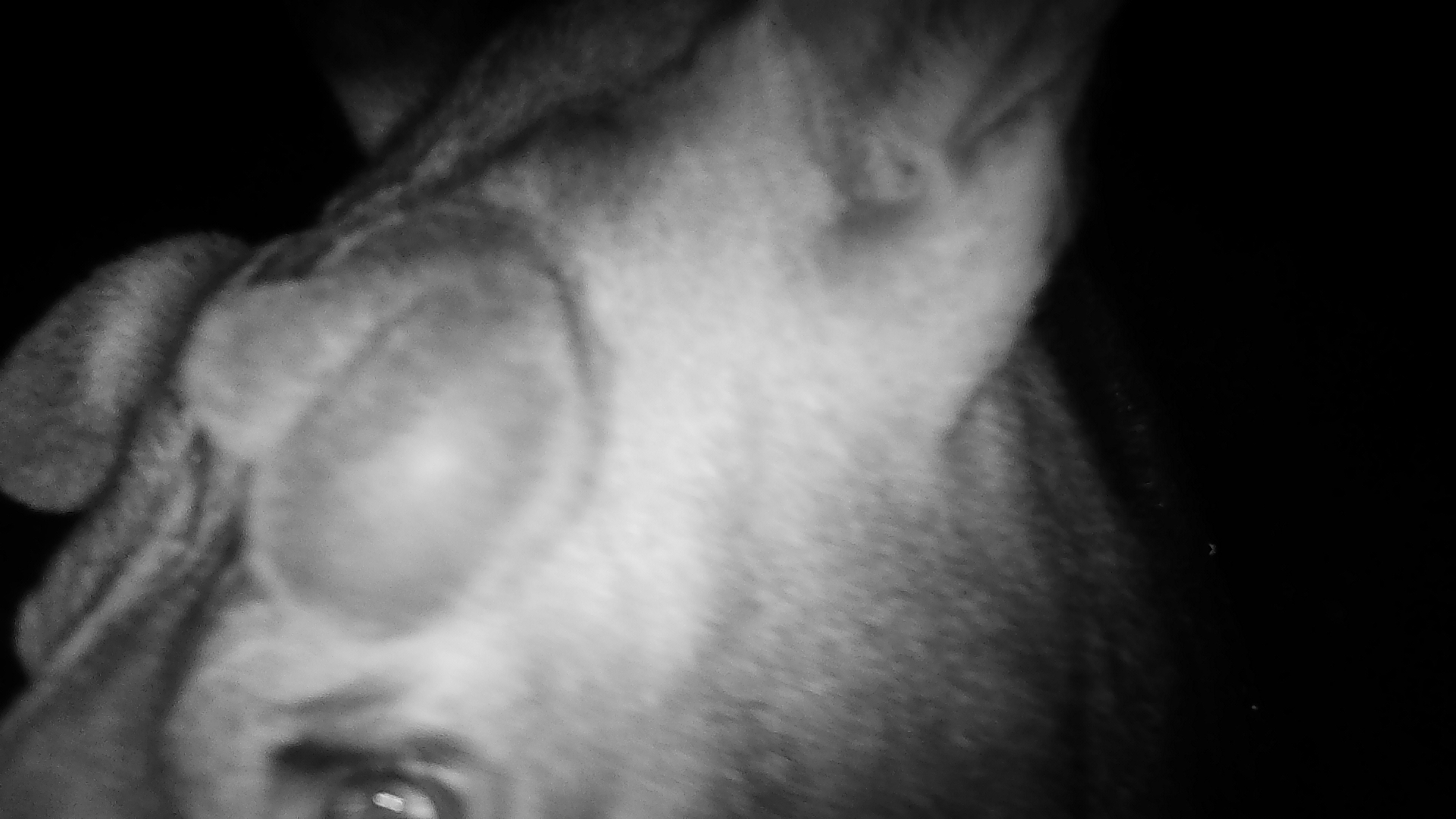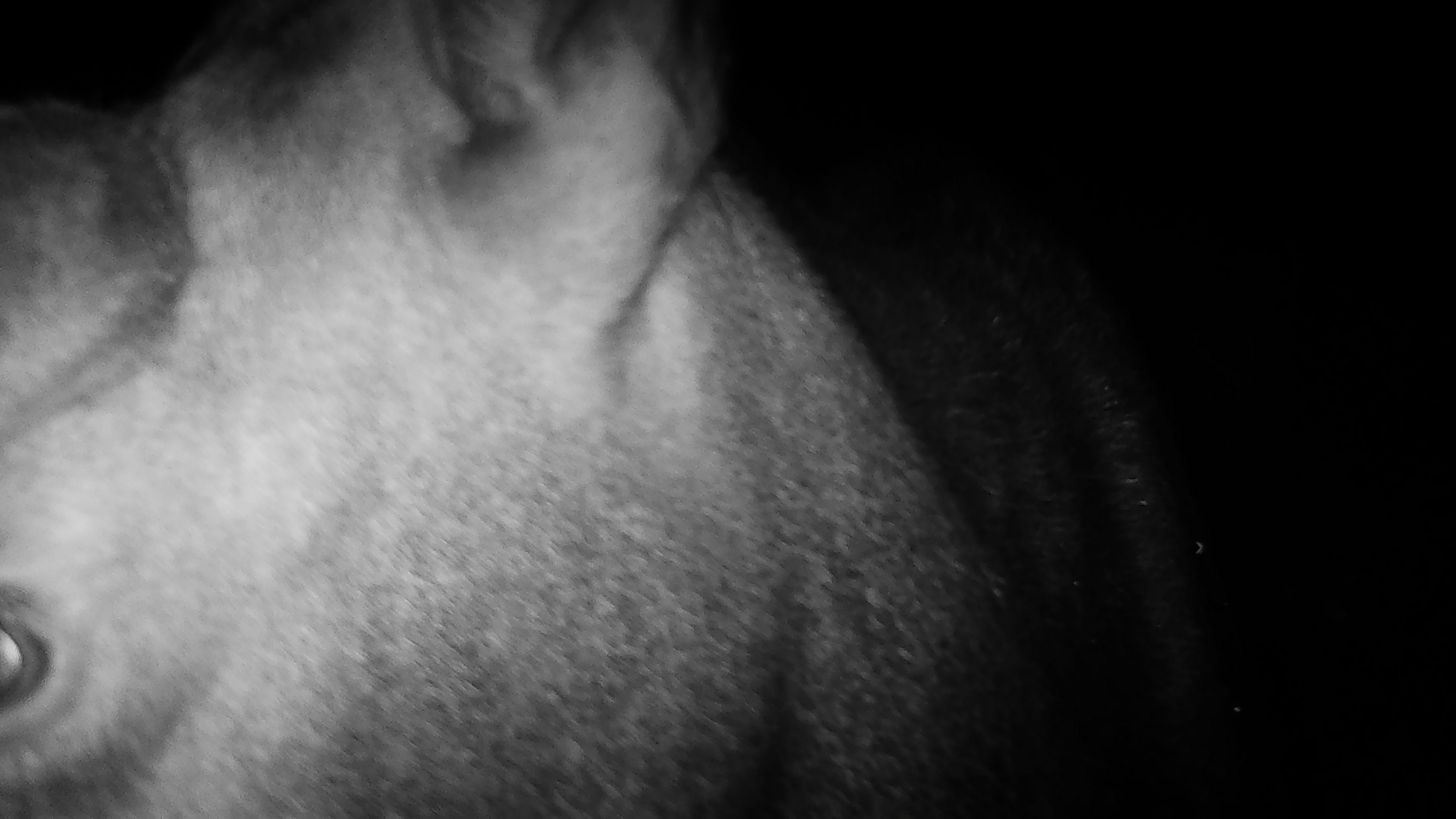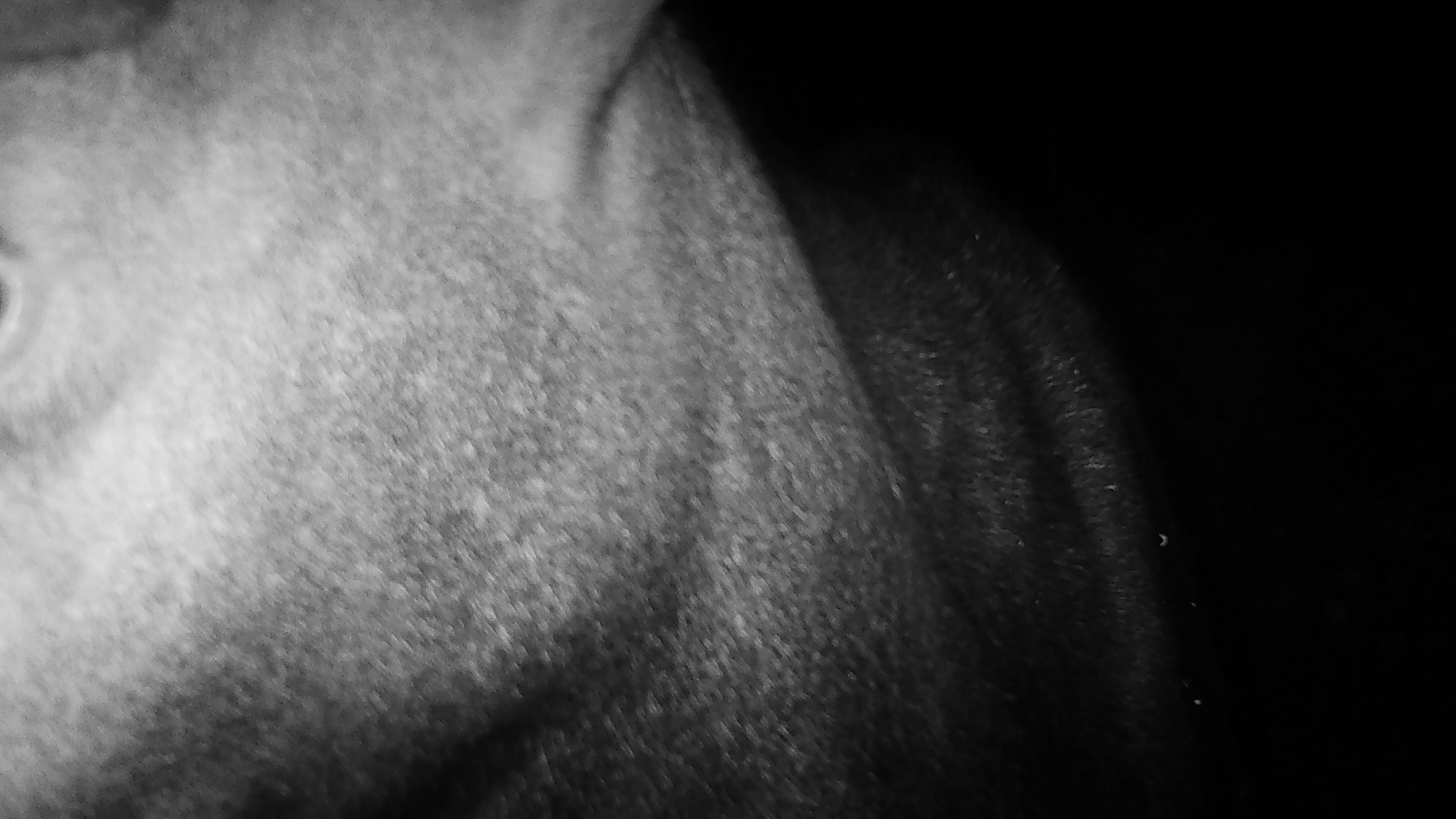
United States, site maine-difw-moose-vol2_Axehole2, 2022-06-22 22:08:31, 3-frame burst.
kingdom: Animalia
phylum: Chordata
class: Mammalia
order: Artiodactyla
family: Cervidae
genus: Alces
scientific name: Alces alces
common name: moose